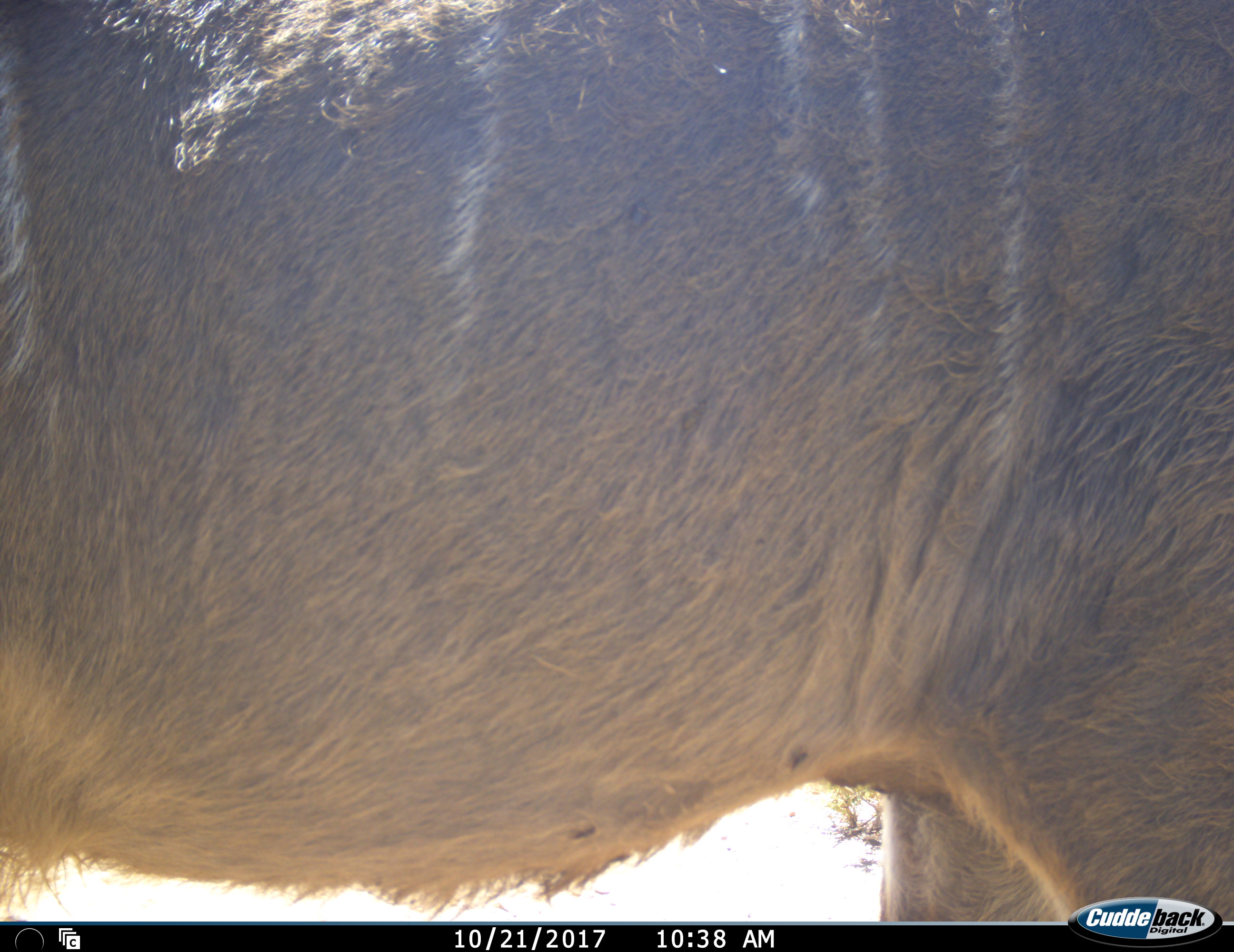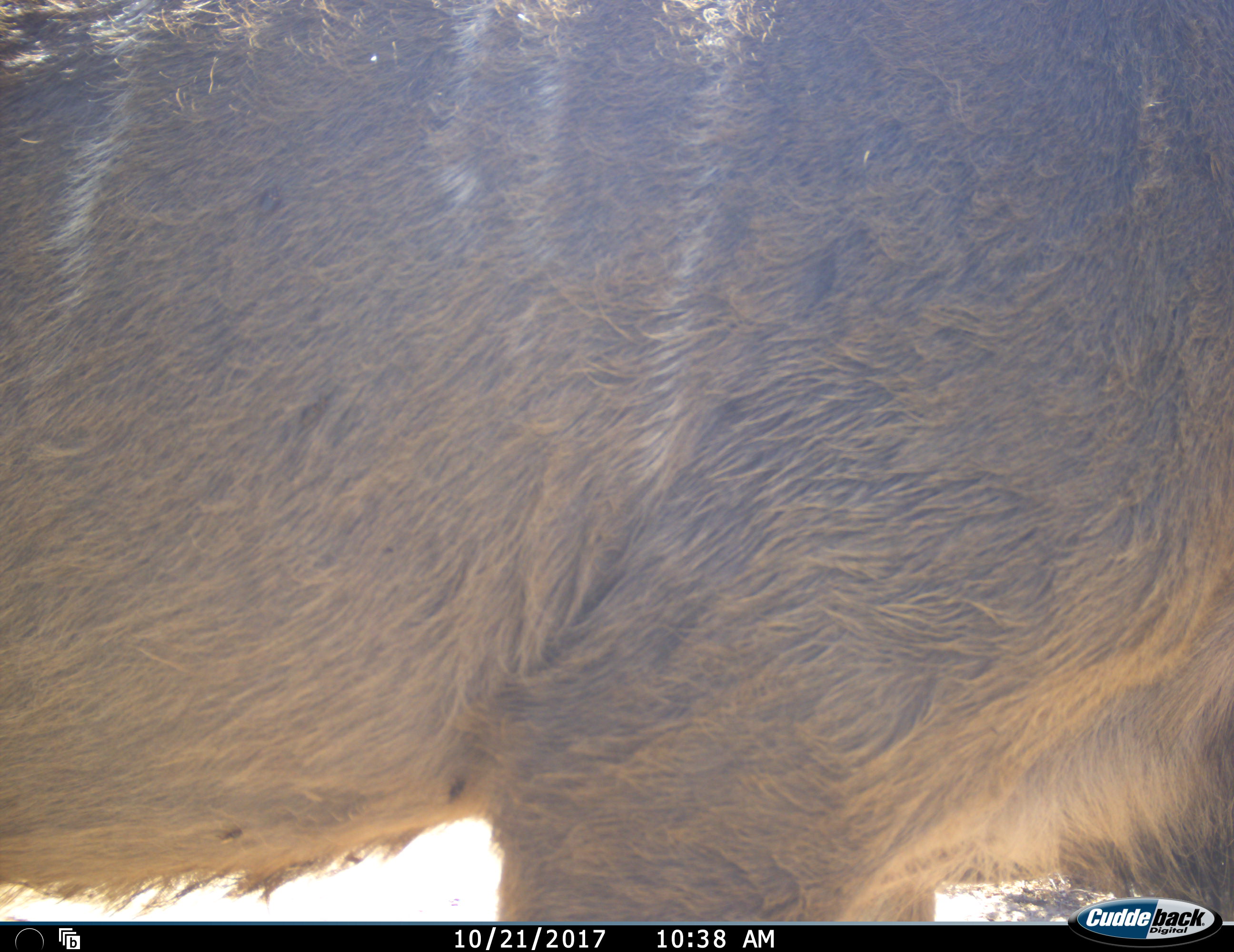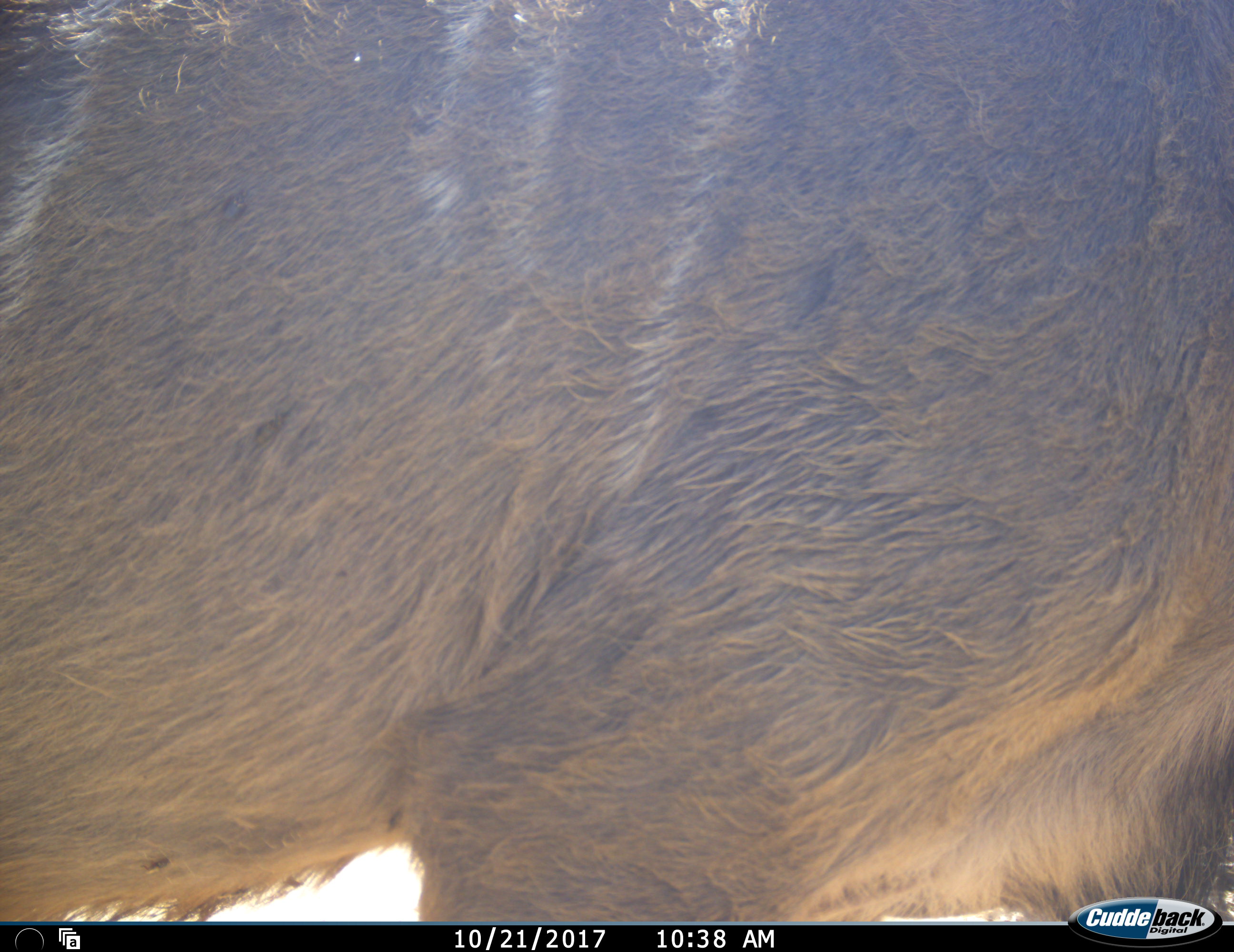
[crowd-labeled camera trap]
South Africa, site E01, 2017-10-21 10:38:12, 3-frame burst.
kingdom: Animalia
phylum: Chordata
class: Mammalia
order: Artiodactyla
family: Bovidae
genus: Tragelaphus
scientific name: Tragelaphus strepsiceros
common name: greater kudu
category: kudu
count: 1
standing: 57%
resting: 0%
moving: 43%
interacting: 0%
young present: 0%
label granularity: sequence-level